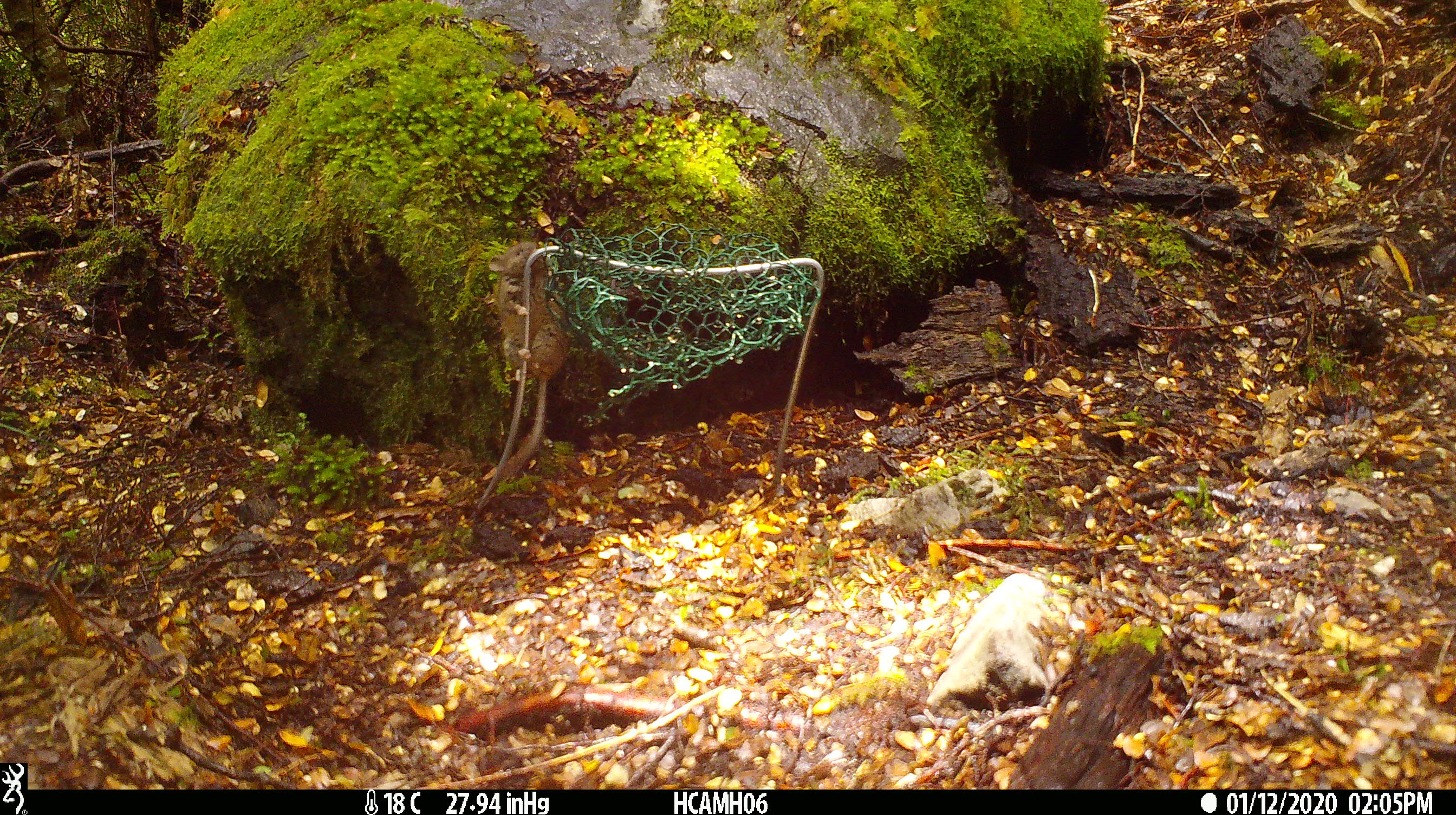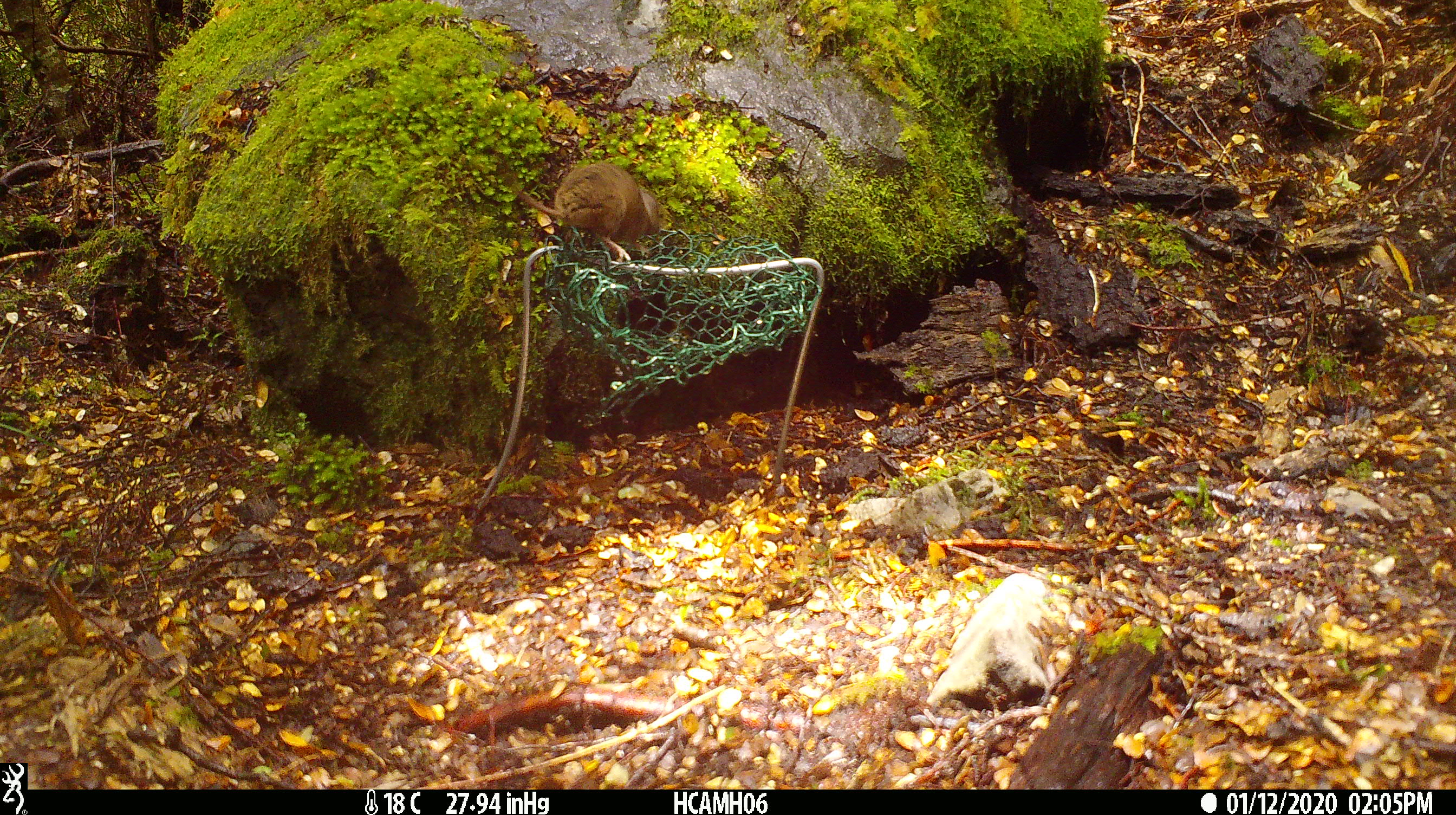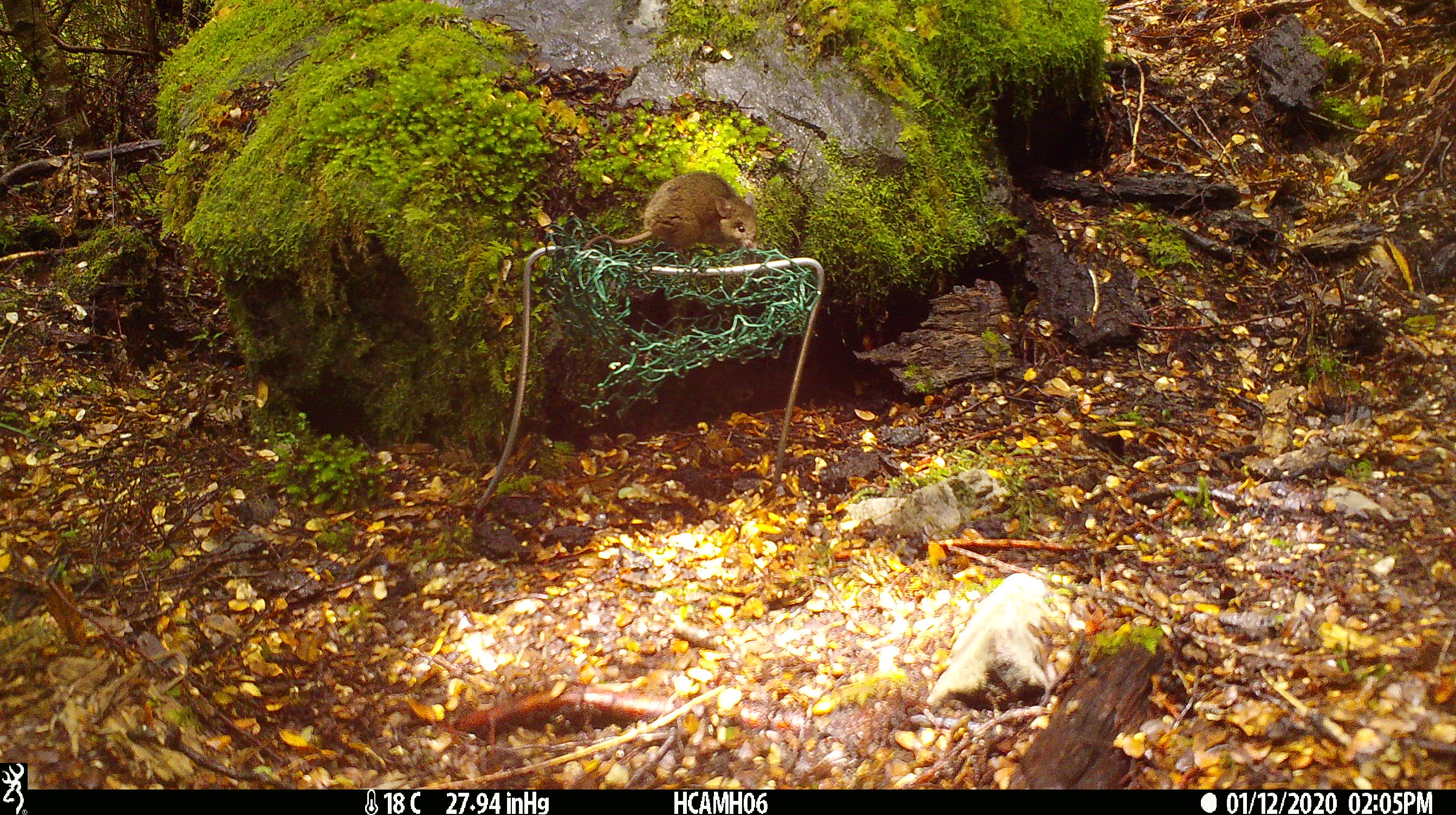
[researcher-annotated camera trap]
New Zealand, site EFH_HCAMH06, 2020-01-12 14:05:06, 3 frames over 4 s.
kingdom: Animalia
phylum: Chordata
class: Mammalia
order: Rodentia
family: Muridae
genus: Mus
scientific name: Mus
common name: mouse